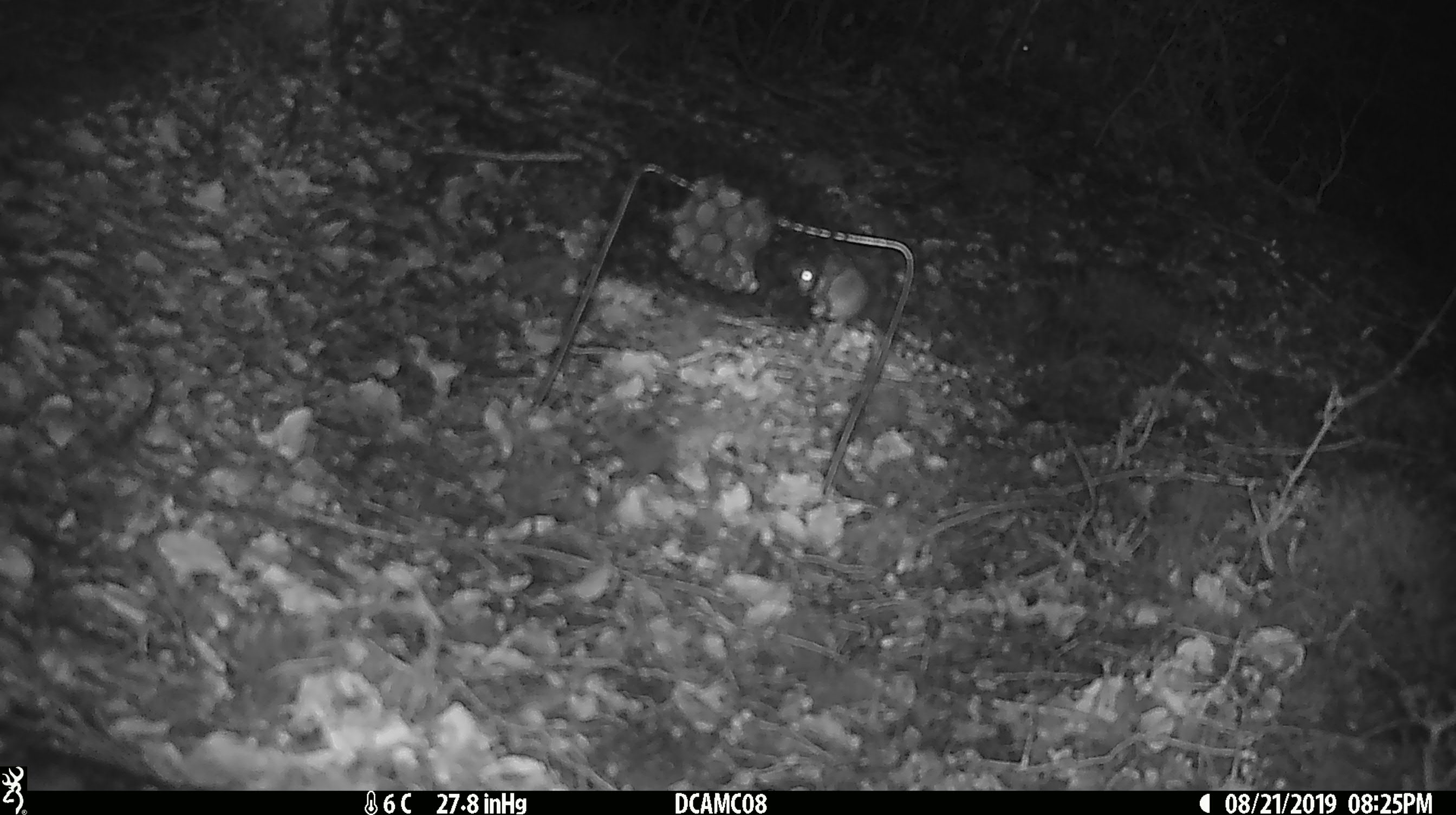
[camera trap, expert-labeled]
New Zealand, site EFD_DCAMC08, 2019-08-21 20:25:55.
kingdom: Animalia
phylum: Chordata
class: Mammalia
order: Rodentia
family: Muridae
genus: Mus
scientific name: Mus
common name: mouse